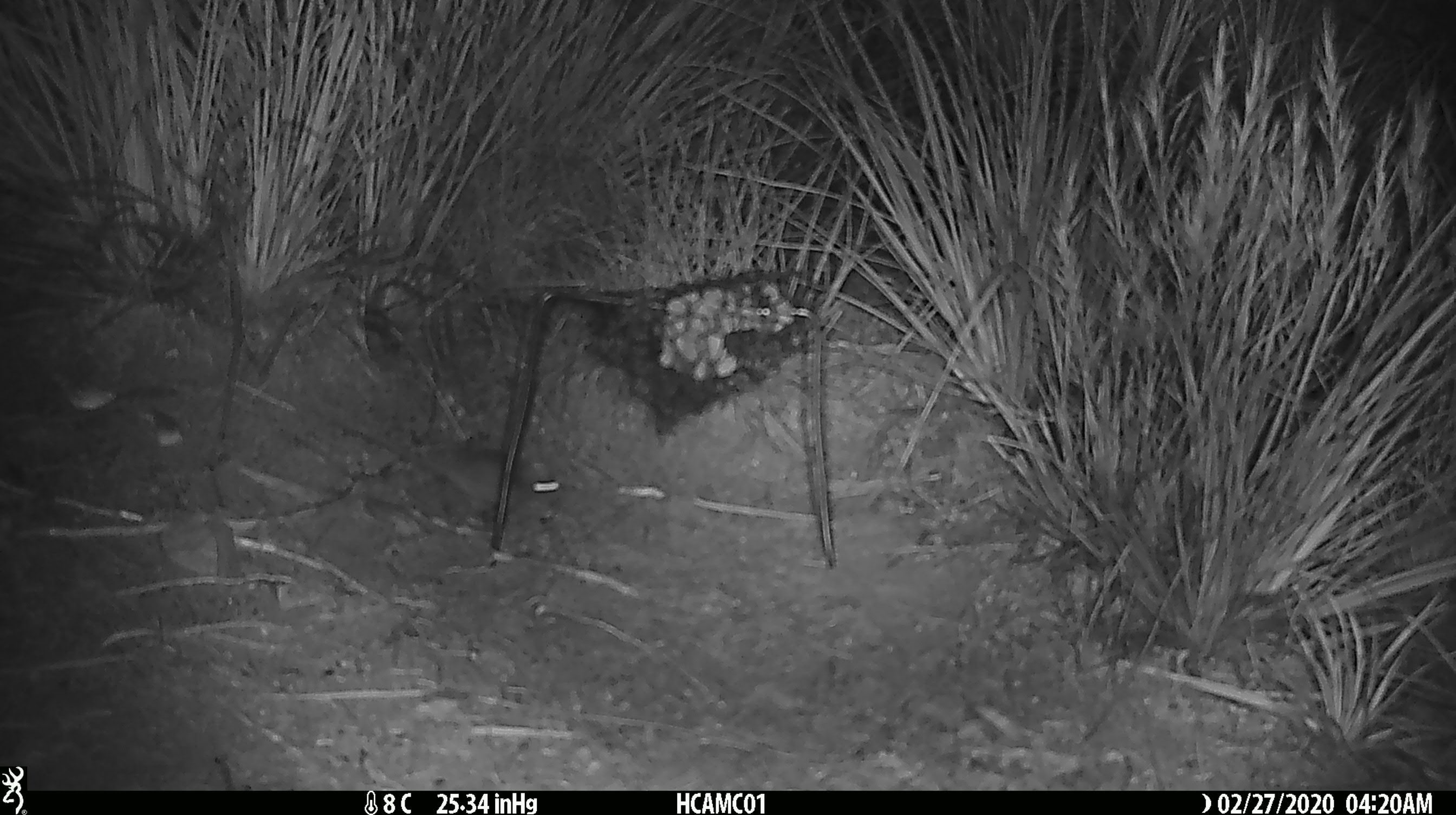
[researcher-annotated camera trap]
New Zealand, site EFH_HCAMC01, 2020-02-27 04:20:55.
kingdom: Animalia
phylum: Chordata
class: Mammalia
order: Rodentia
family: Muridae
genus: Mus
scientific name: Mus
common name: mouse